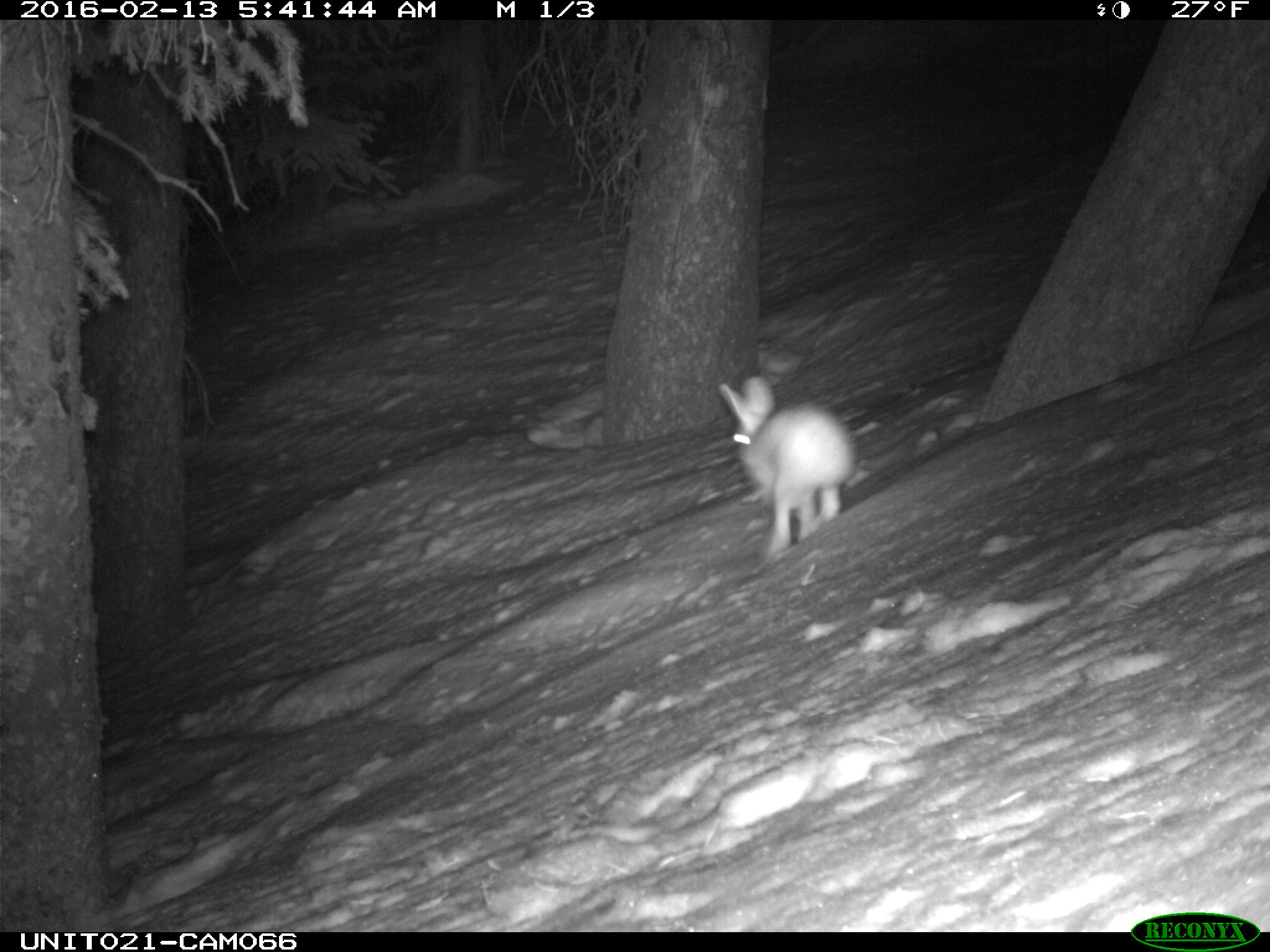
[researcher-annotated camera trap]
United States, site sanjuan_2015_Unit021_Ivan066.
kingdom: Animalia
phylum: Chordata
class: Mammalia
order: Lagomorpha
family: Leporidae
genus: Lepus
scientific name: Lepus americanus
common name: snowshoe hare